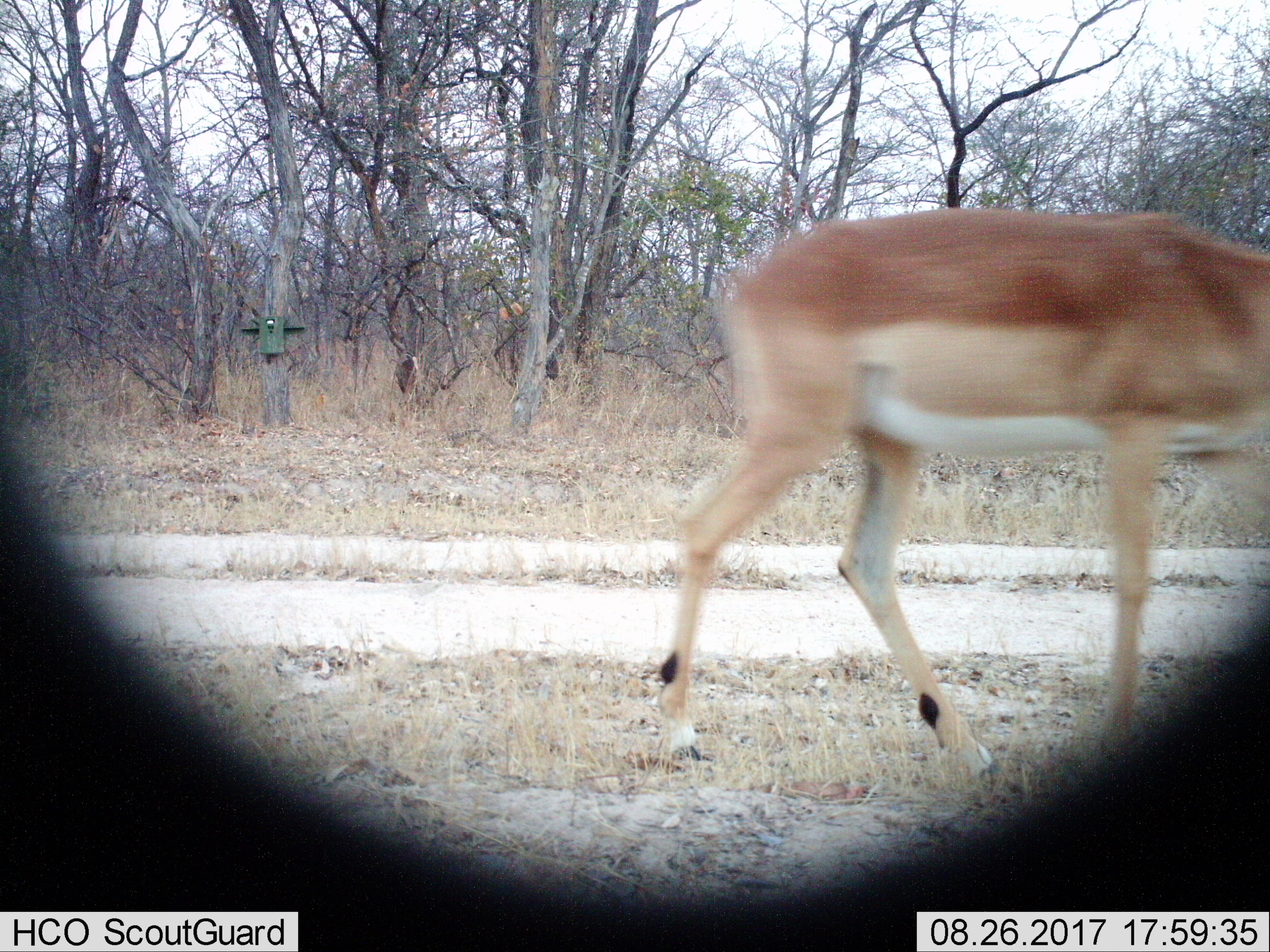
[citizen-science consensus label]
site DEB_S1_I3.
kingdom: Animalia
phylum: Chordata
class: Mammalia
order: Artiodactyla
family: Bovidae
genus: Aepyceros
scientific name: Aepyceros melampus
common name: impala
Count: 1.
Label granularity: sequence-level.